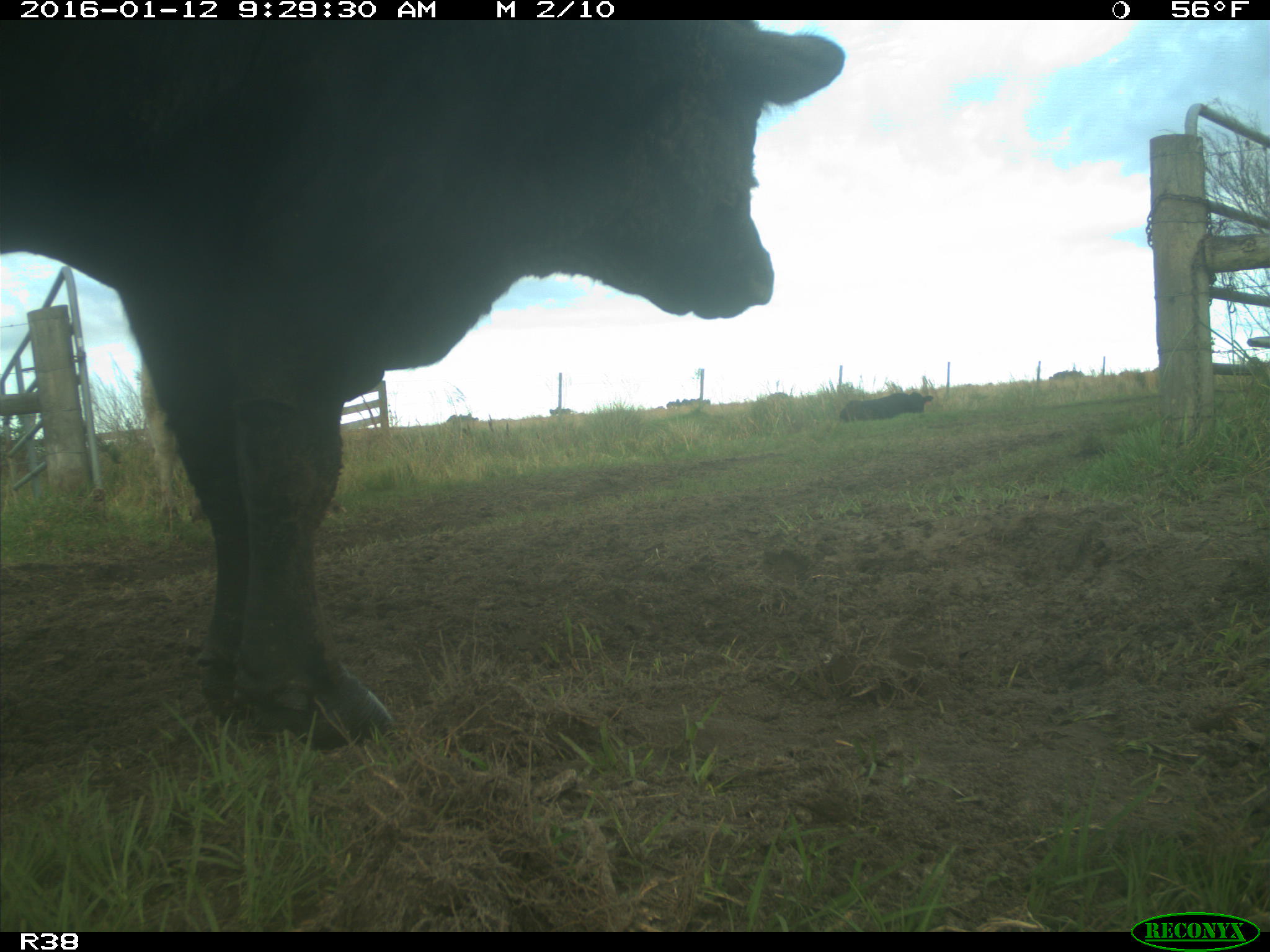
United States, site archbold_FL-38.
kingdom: Animalia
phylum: Chordata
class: Mammalia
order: Artiodactyla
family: Bovidae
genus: Bos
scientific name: Bos taurus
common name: domestic cow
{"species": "Bos taurus (domestic cow)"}